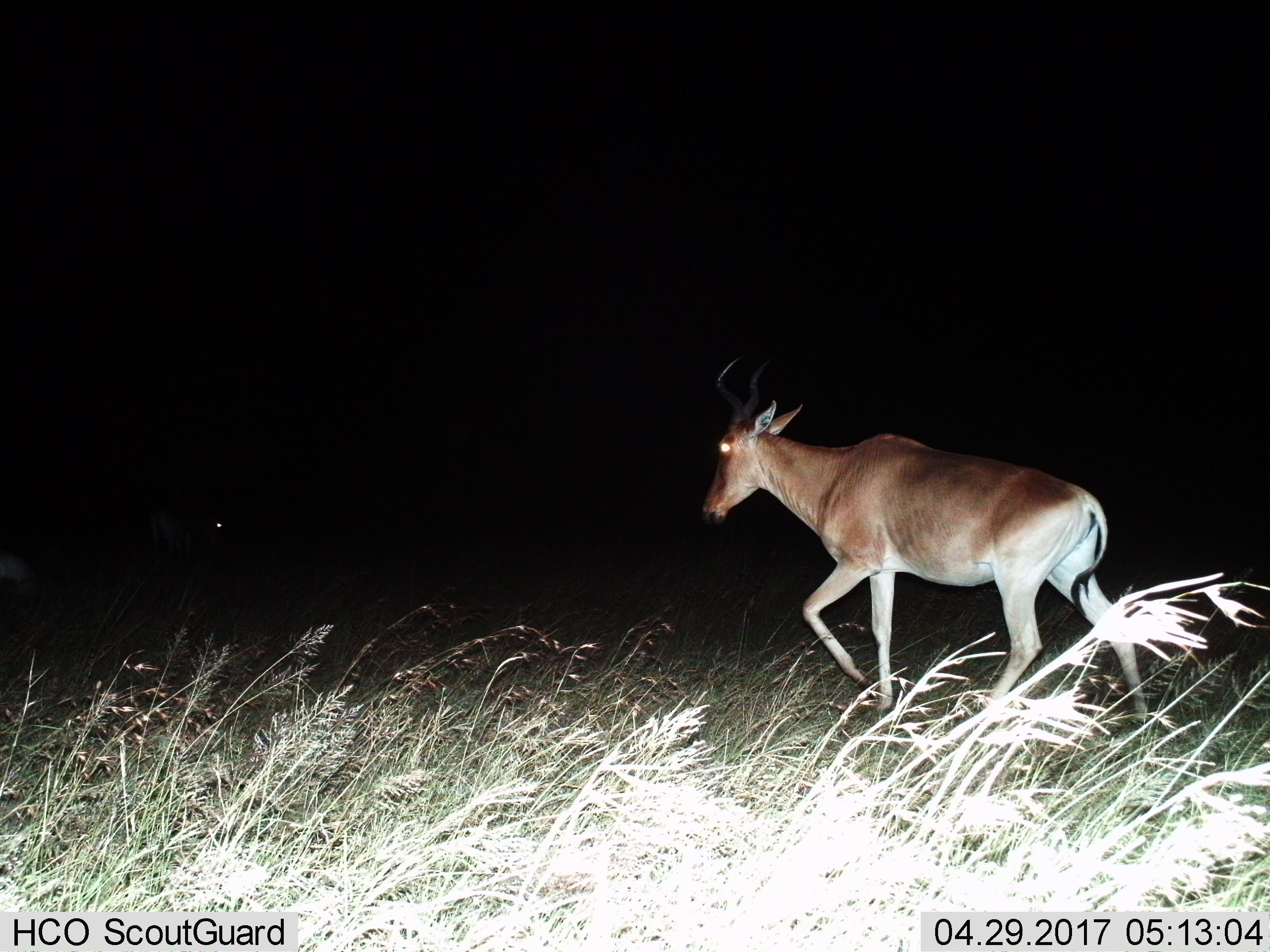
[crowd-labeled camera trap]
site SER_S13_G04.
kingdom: Animalia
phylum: Chordata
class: Mammalia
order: Artiodactyla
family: Bovidae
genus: Alcelaphus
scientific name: Alcelaphus buselaphus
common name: hartebeest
Hartebeest (Alcelaphus buselaphus), count 1. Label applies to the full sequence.